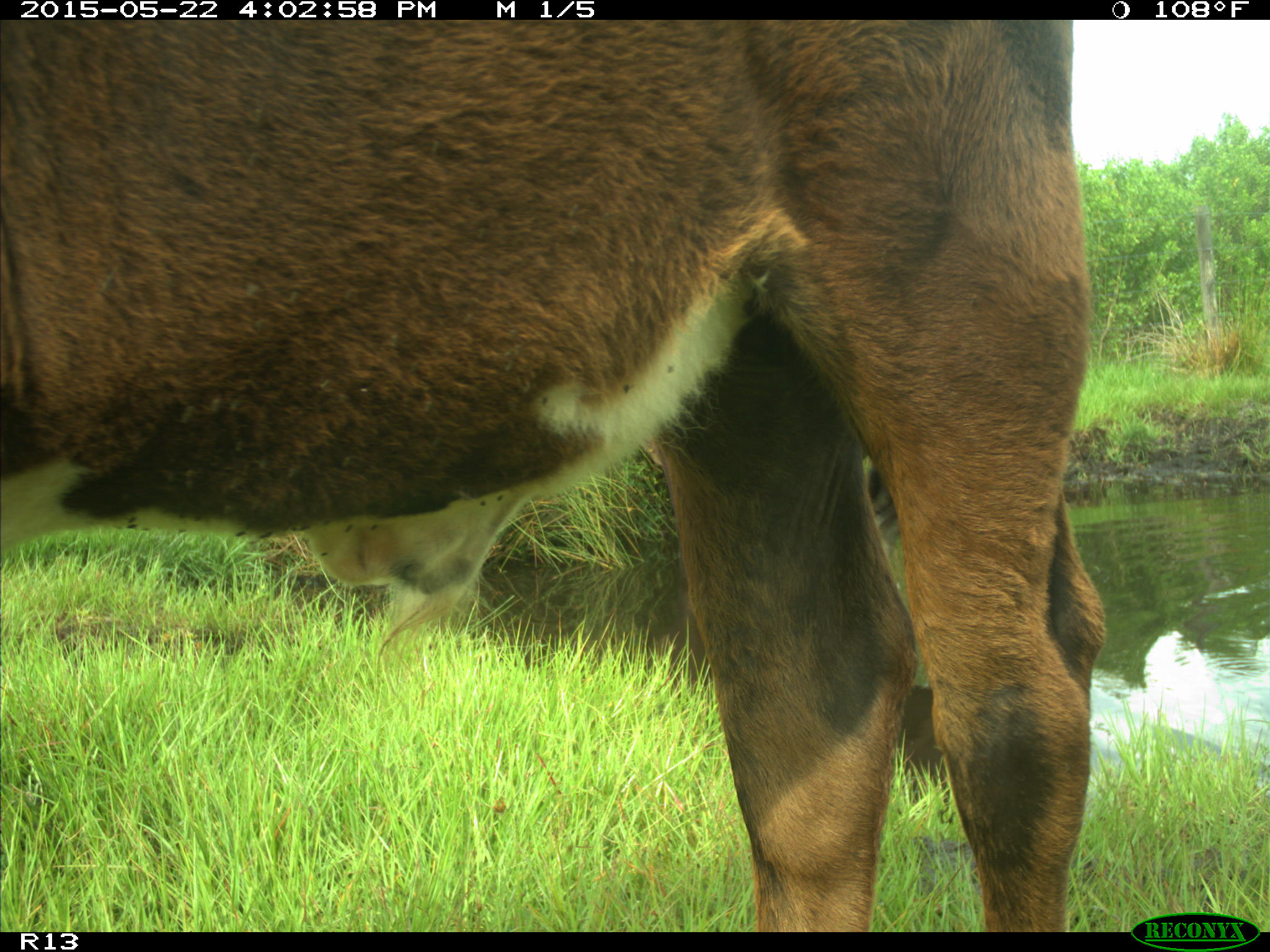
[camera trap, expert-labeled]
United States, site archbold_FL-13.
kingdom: Animalia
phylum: Chordata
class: Mammalia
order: Artiodactyla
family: Bovidae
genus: Bos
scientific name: Bos taurus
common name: domestic cow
Bos taurus (domestic cow).